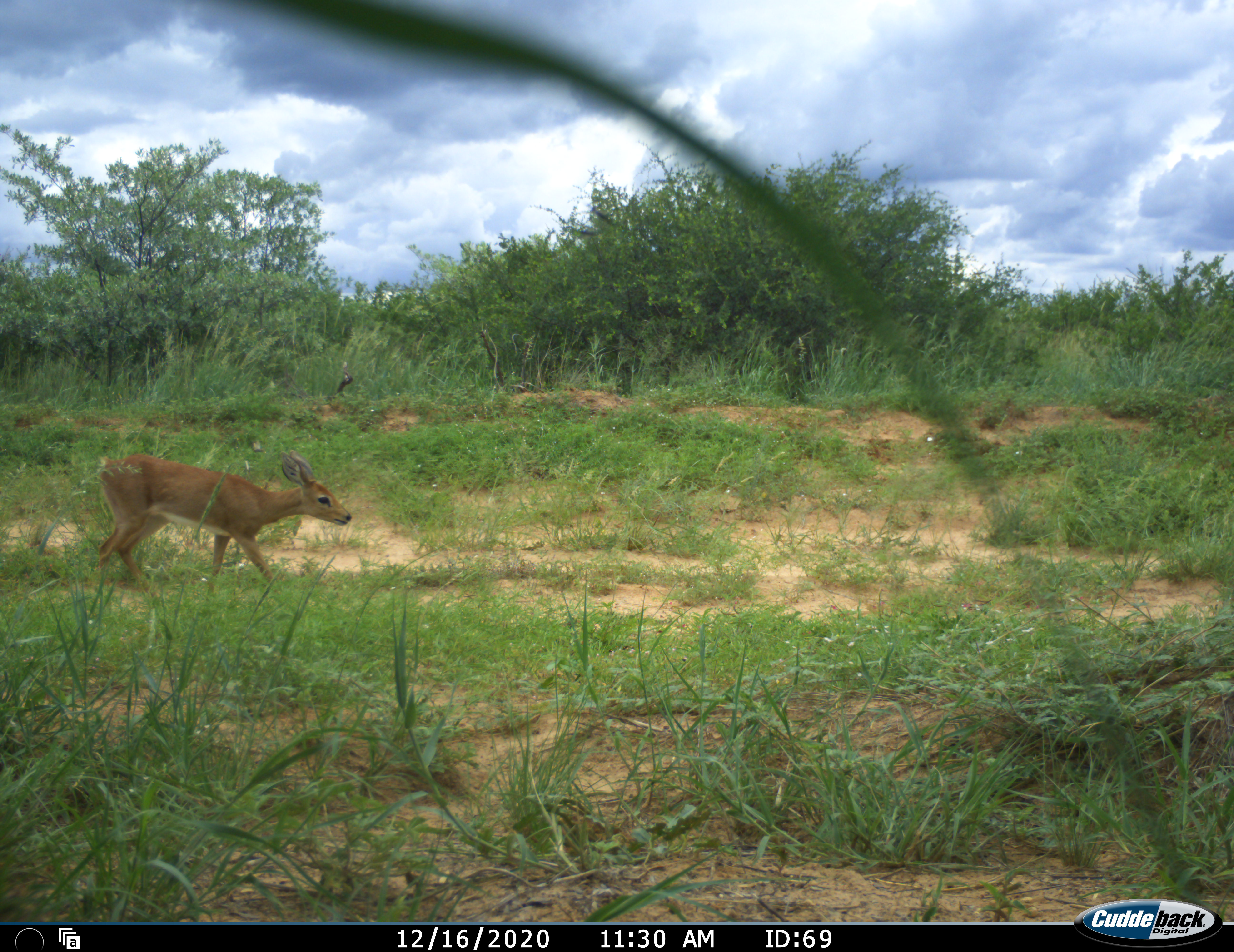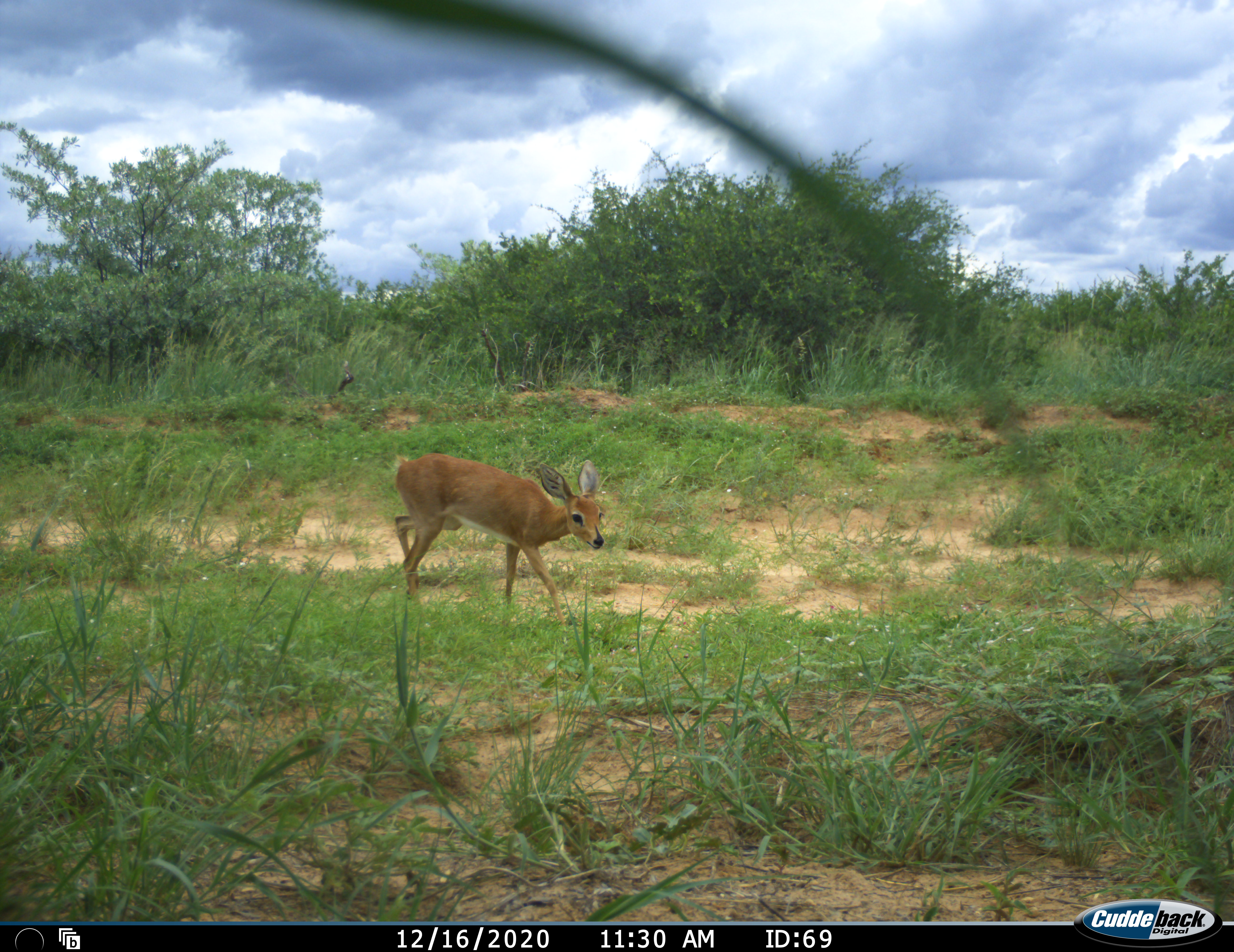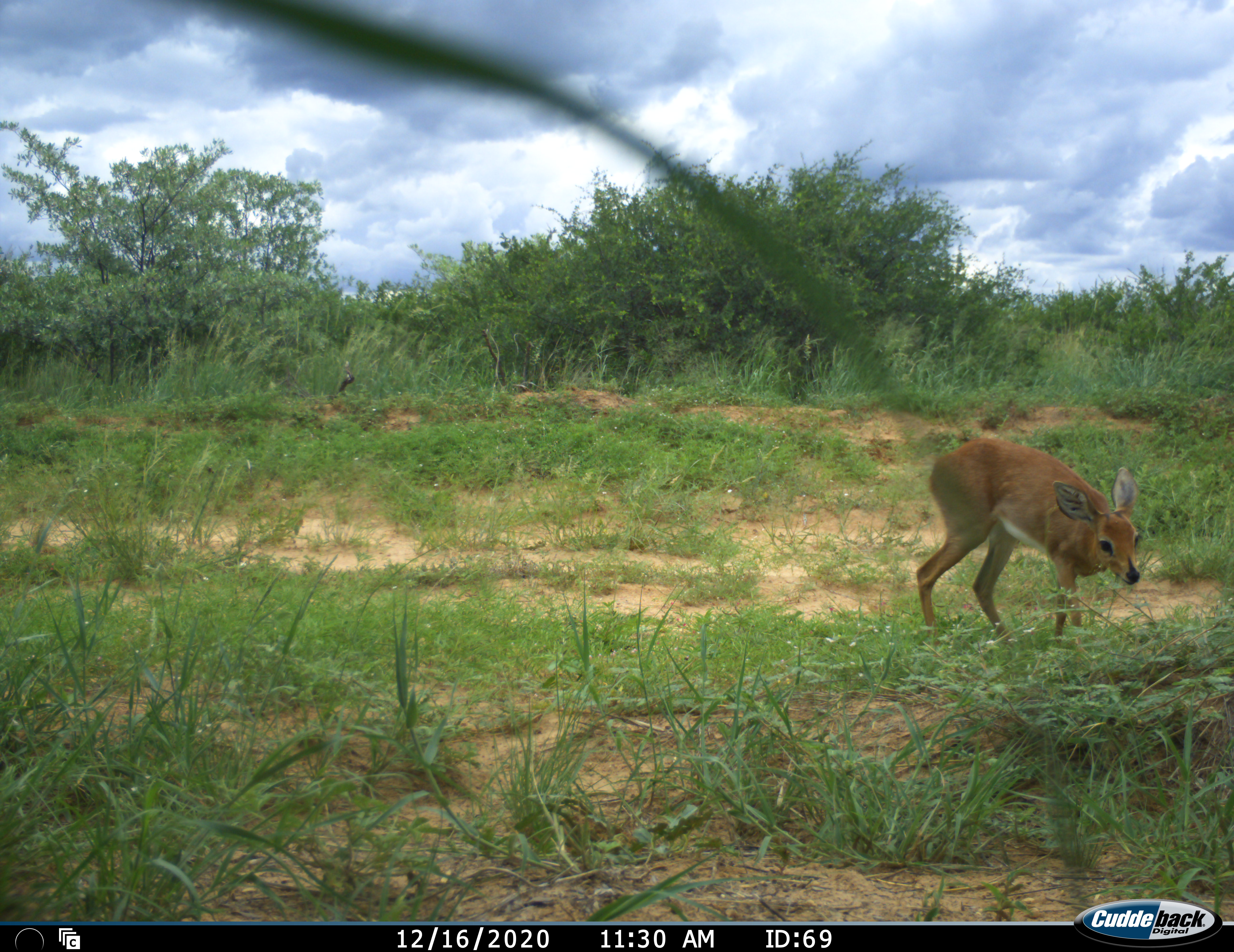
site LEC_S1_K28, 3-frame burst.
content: unidentified animal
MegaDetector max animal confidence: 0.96